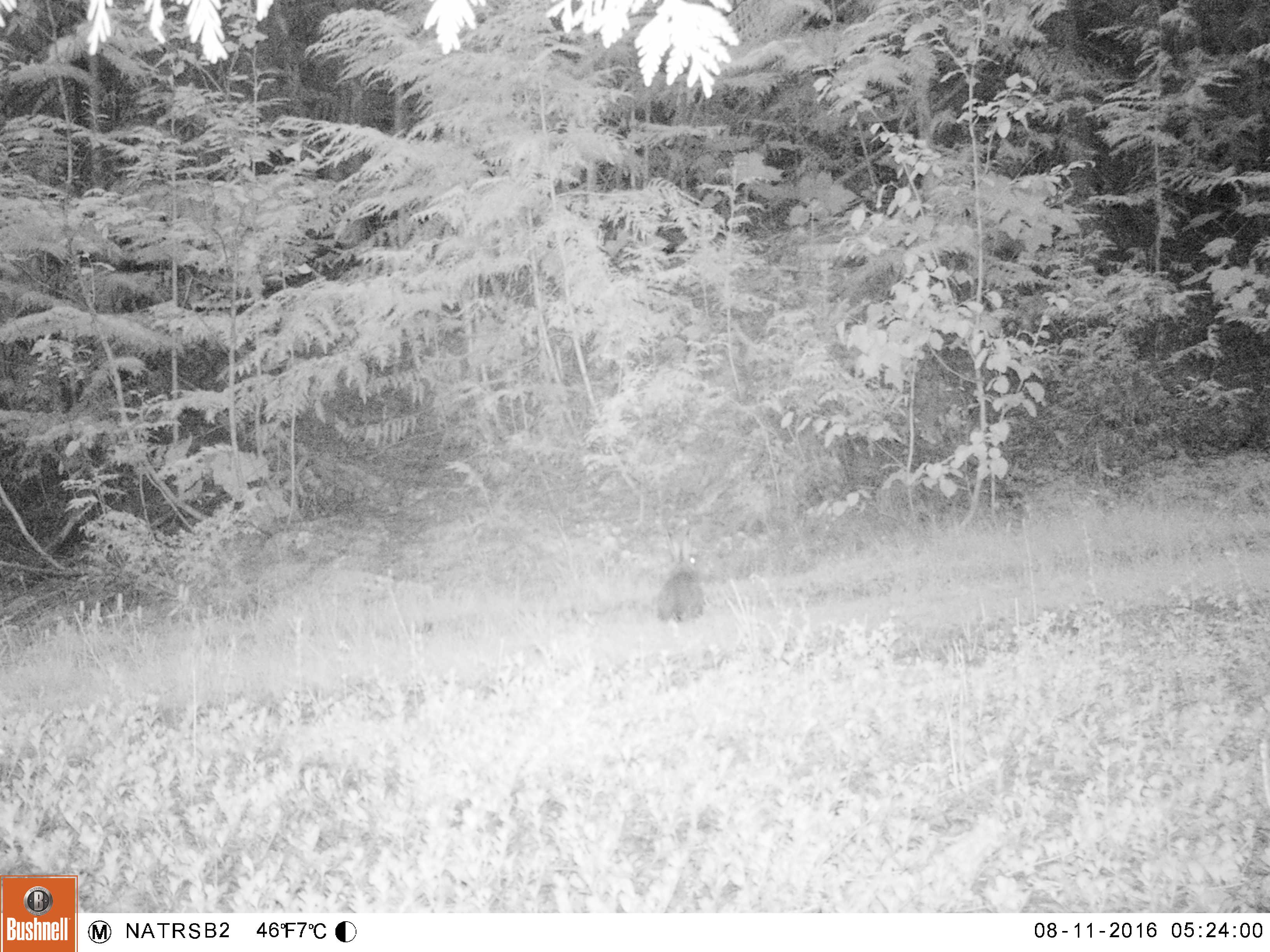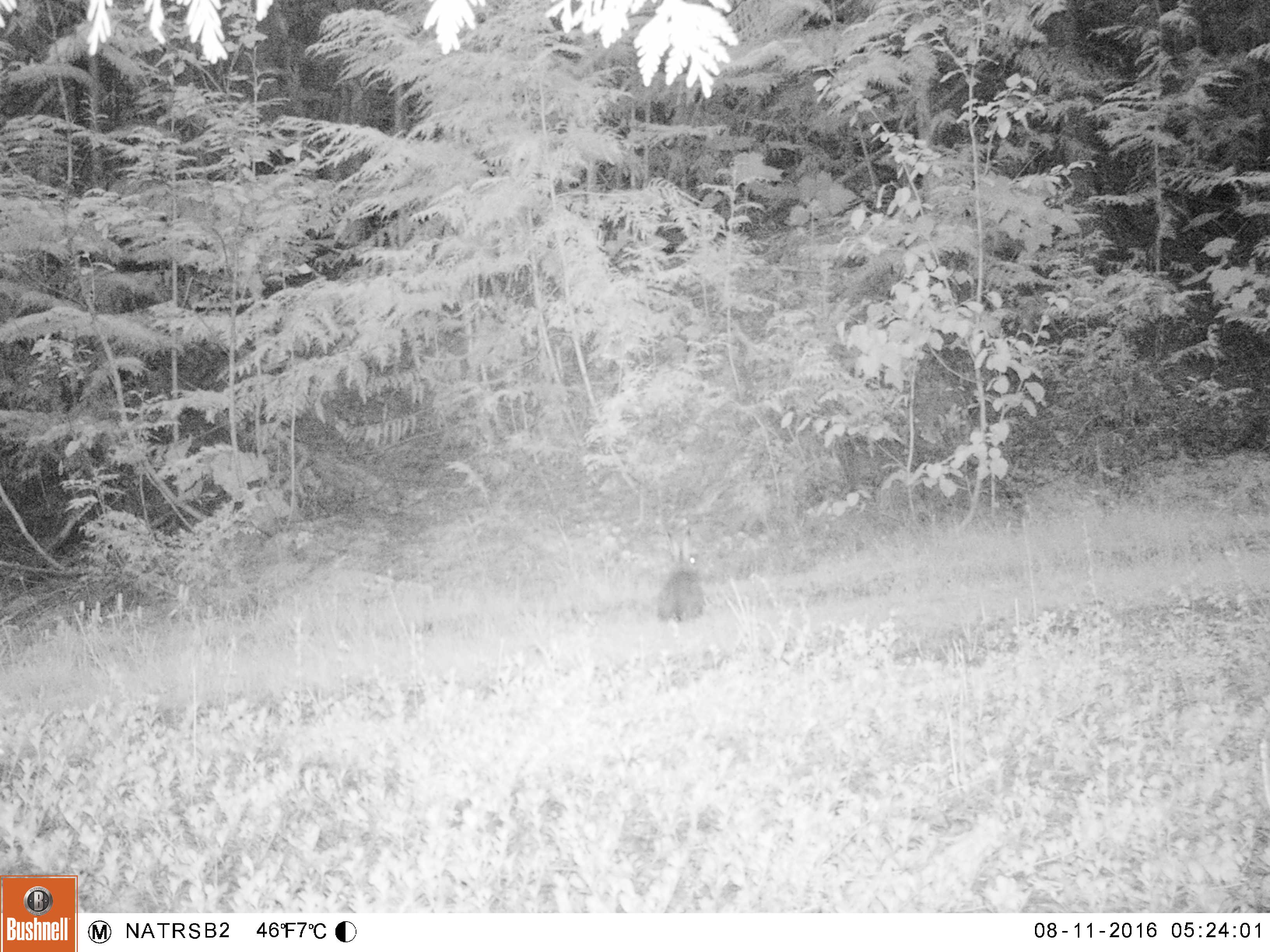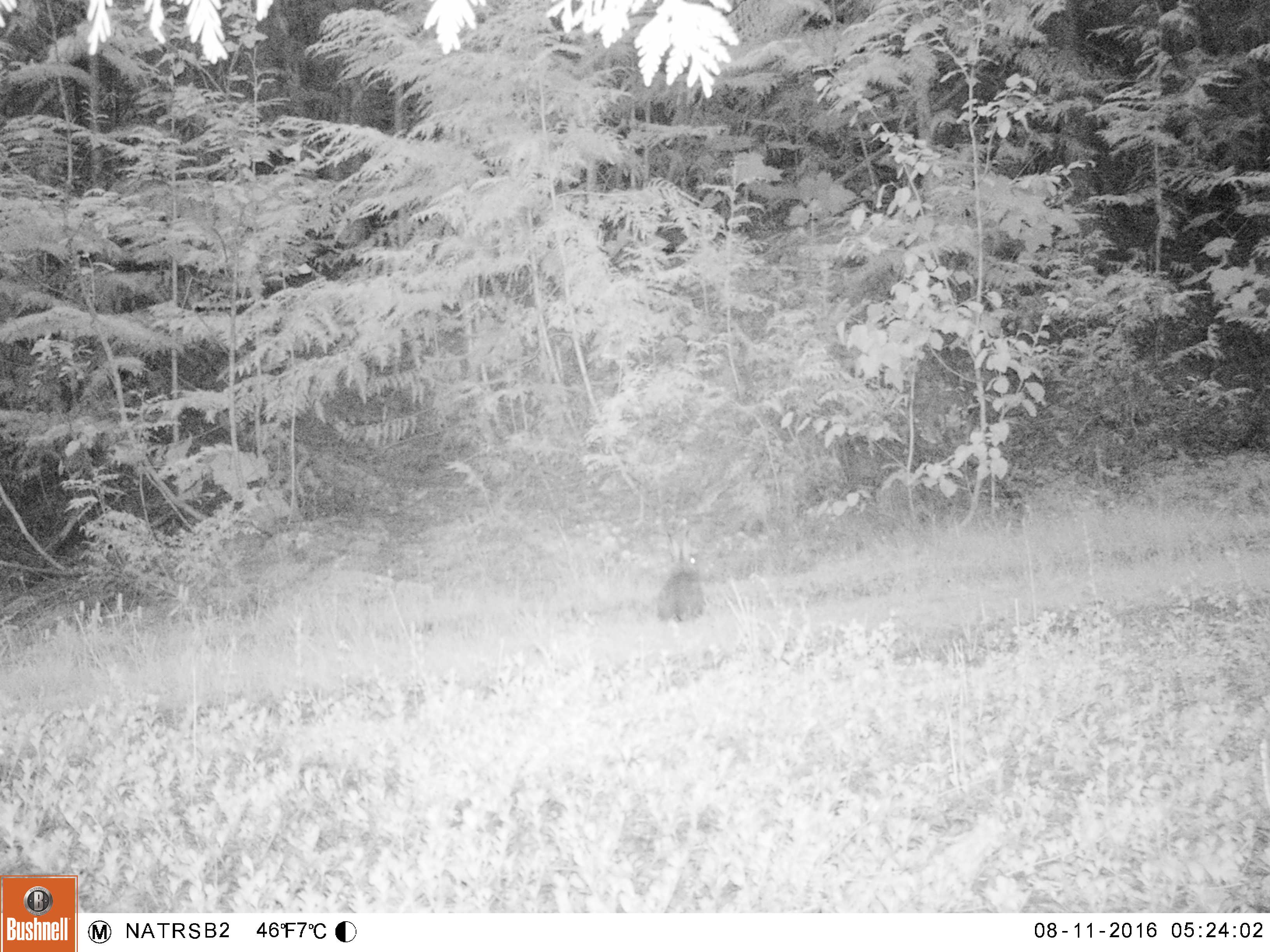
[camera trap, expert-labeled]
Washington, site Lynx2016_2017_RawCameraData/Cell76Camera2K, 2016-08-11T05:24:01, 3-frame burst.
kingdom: Animalia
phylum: Chordata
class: Mammalia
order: Lagomorpha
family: Leporidae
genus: Lepus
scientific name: Lepus americanus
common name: snowshoe hare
Lepus americanus (snowshoe hare). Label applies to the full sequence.